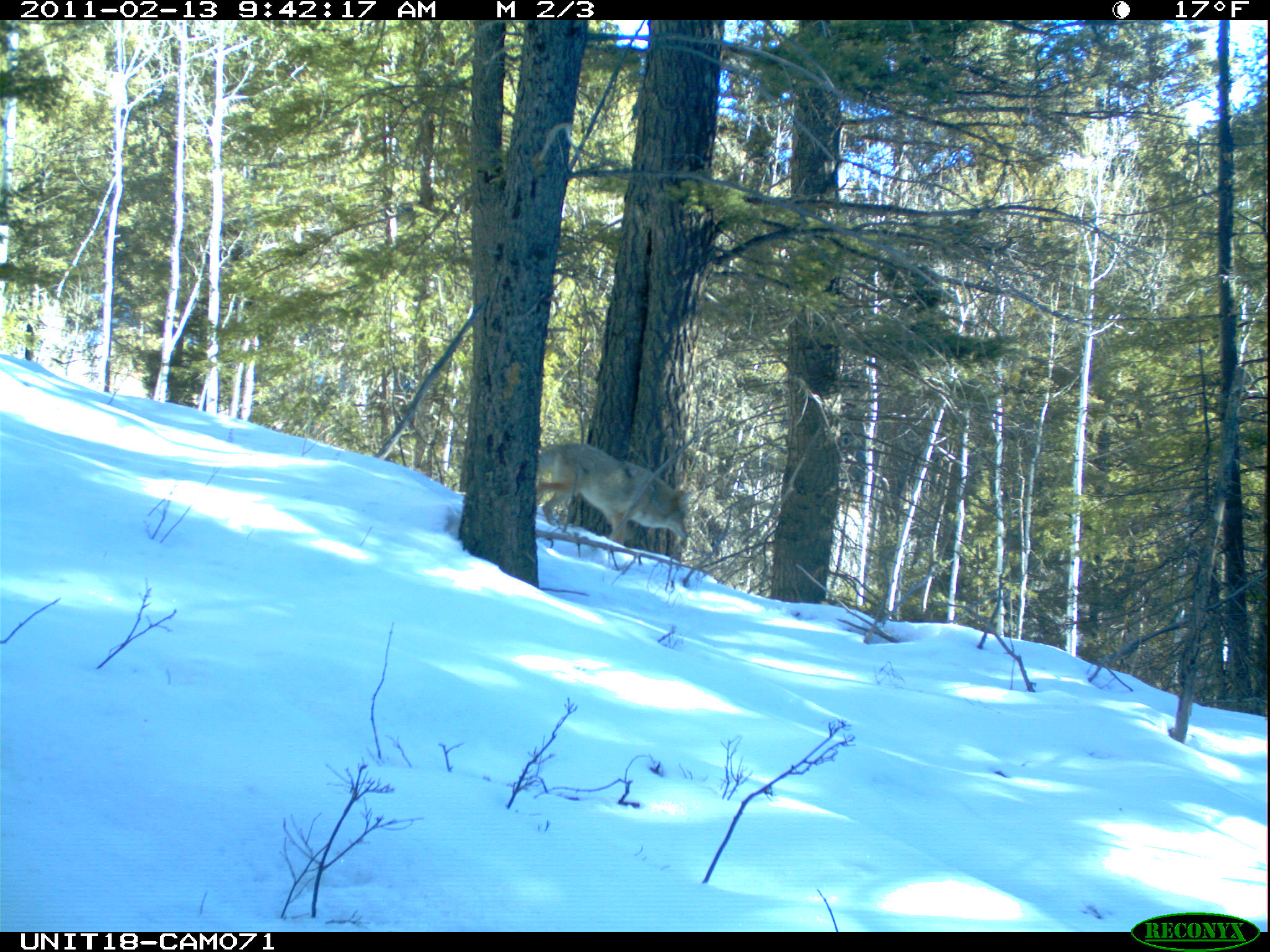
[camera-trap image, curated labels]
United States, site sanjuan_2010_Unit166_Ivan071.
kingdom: Animalia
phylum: Chordata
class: Mammalia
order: Carnivora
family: Canidae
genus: Canis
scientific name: Canis latrans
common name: coyote